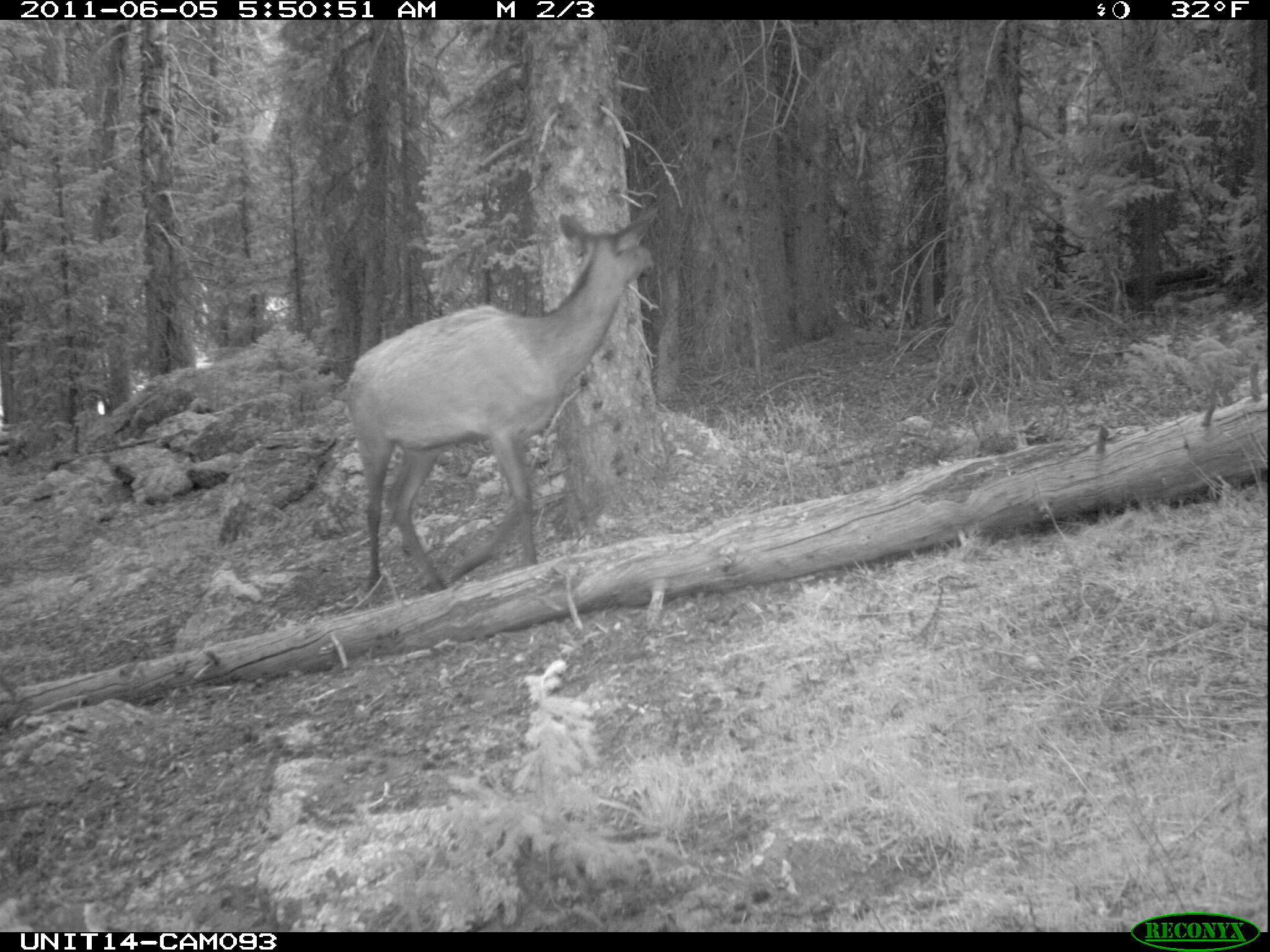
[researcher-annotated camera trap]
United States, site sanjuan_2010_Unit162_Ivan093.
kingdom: Animalia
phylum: Chordata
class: Mammalia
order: Artiodactyla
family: Cervidae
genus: Cervus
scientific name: Cervus elaphus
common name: red deer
Cervus elaphus (red deer).